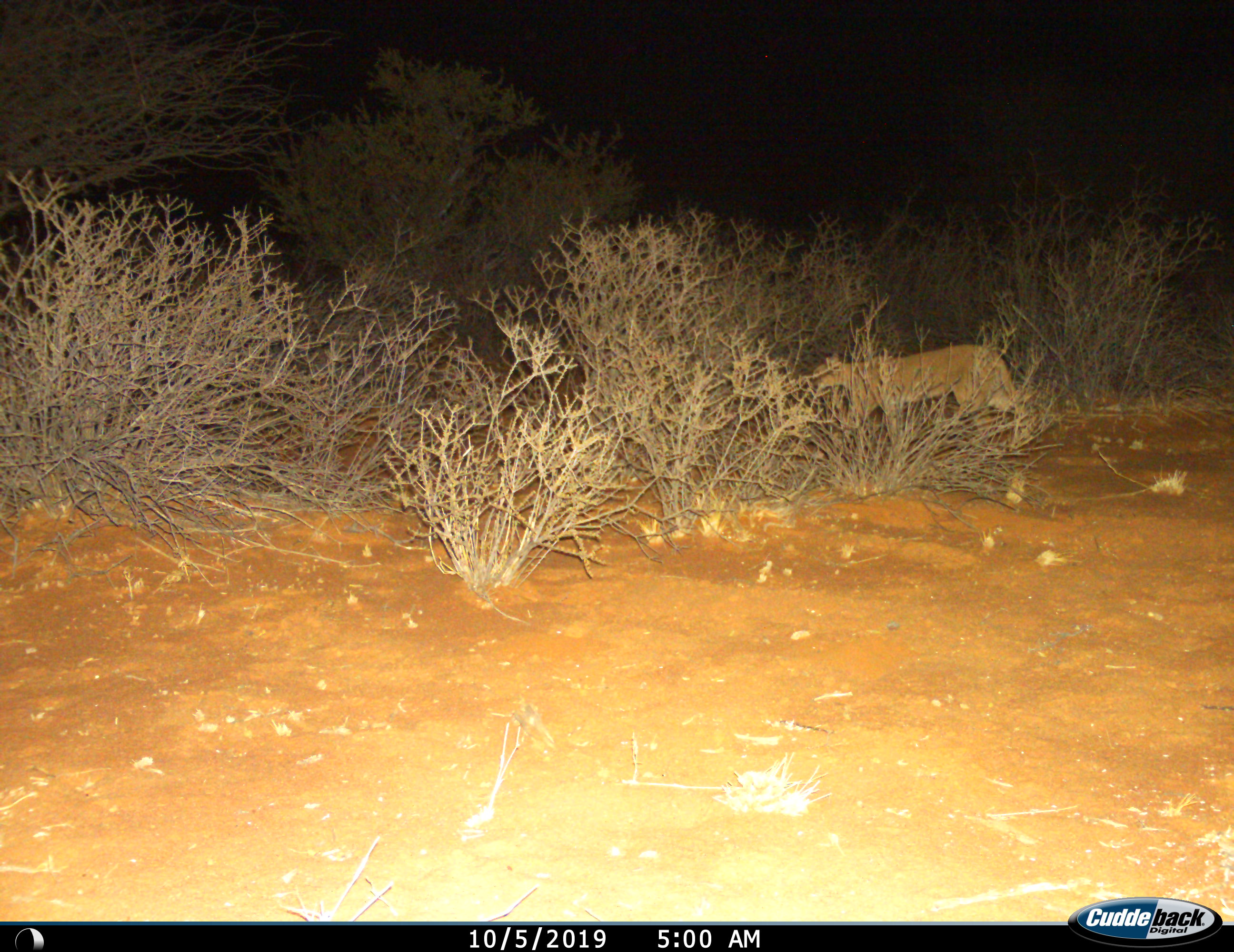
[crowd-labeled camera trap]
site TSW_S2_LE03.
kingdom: Animalia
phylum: Chordata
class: Mammalia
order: Carnivora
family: Felidae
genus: Caracal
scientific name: Caracal caracal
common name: caracal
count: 1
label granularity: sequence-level